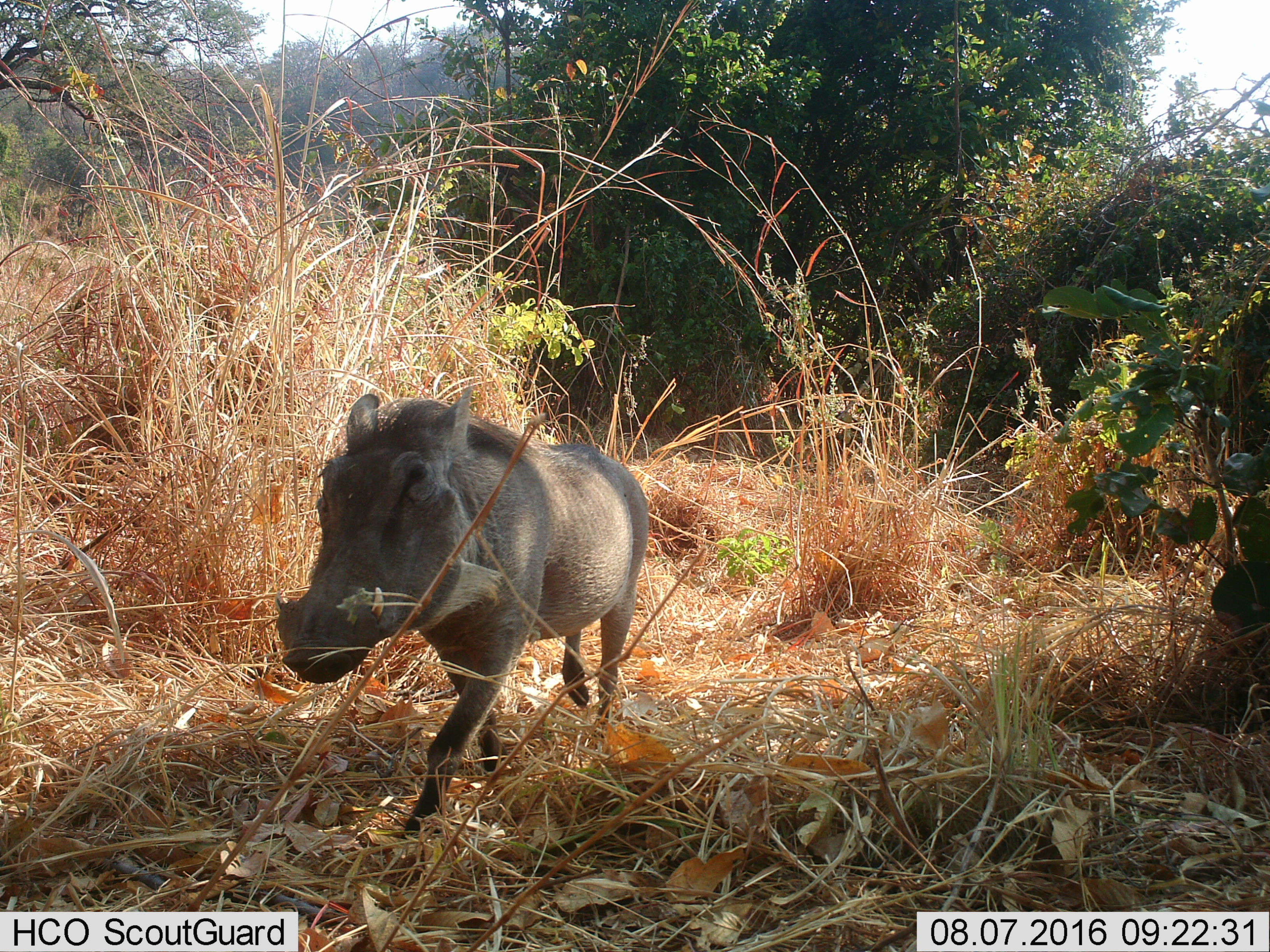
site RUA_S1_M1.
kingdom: Animalia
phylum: Chordata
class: Mammalia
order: Artiodactyla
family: Suidae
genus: Phacochoerus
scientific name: Phacochoerus africanus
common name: warthog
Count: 1.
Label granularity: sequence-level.